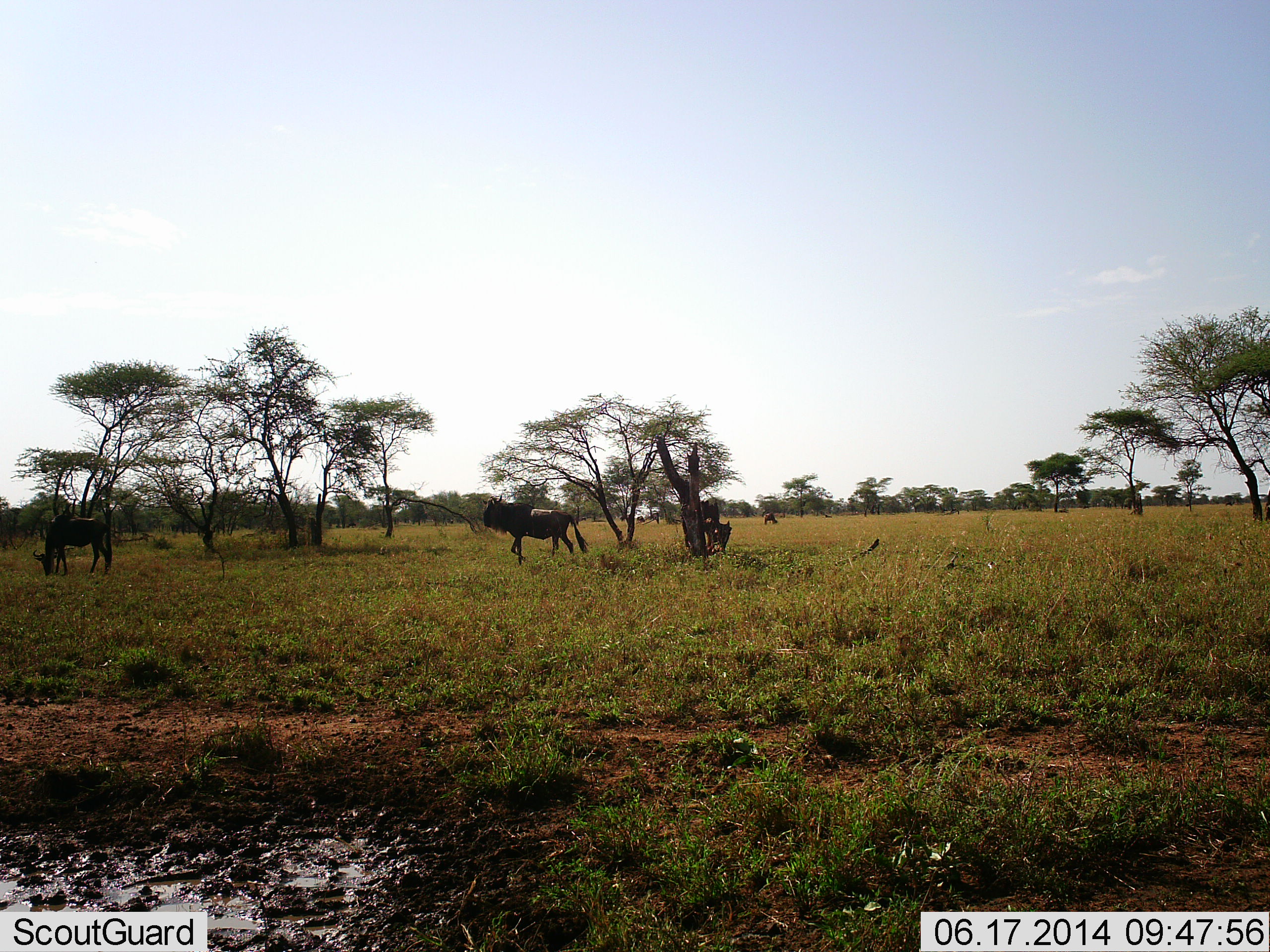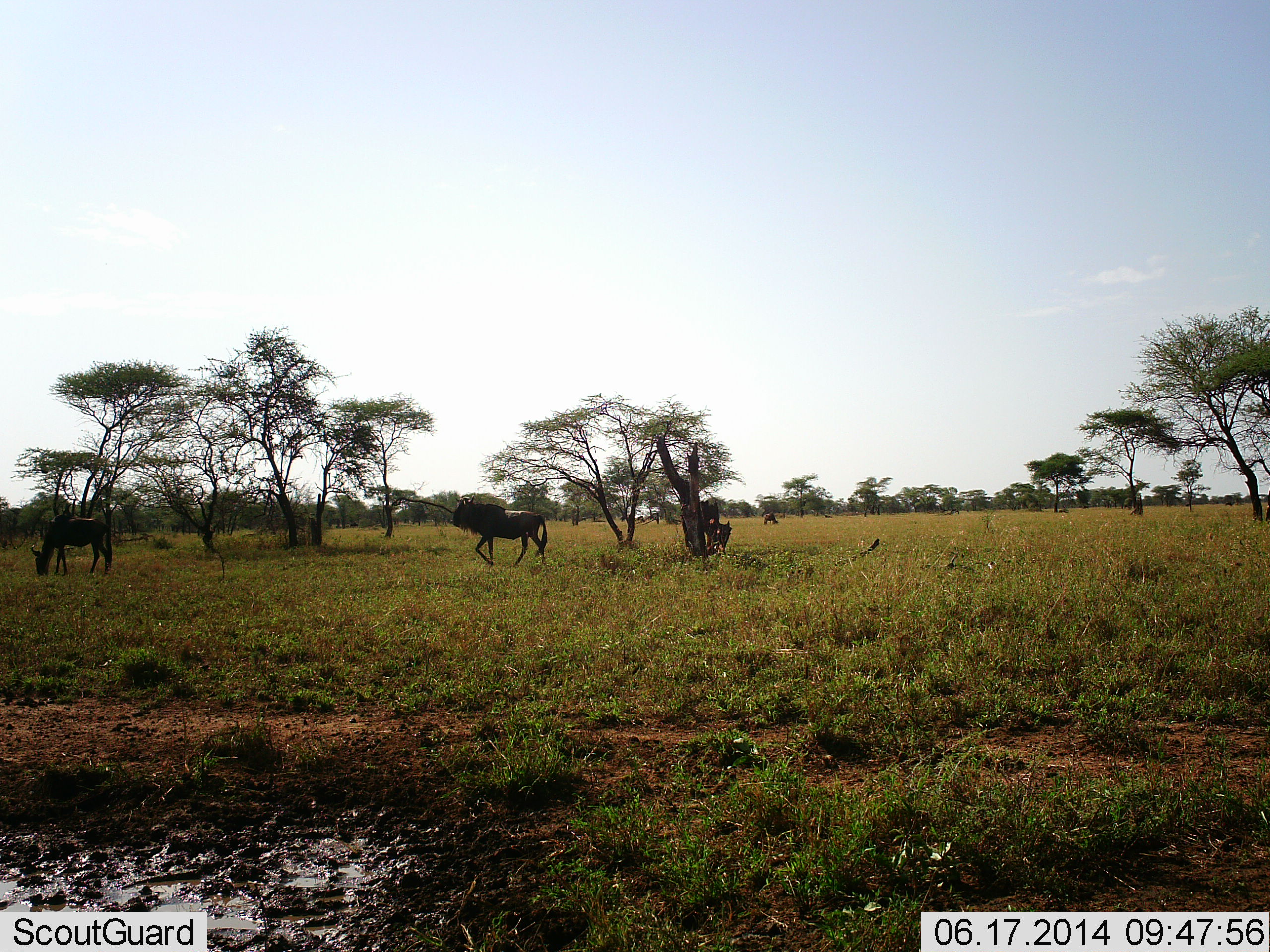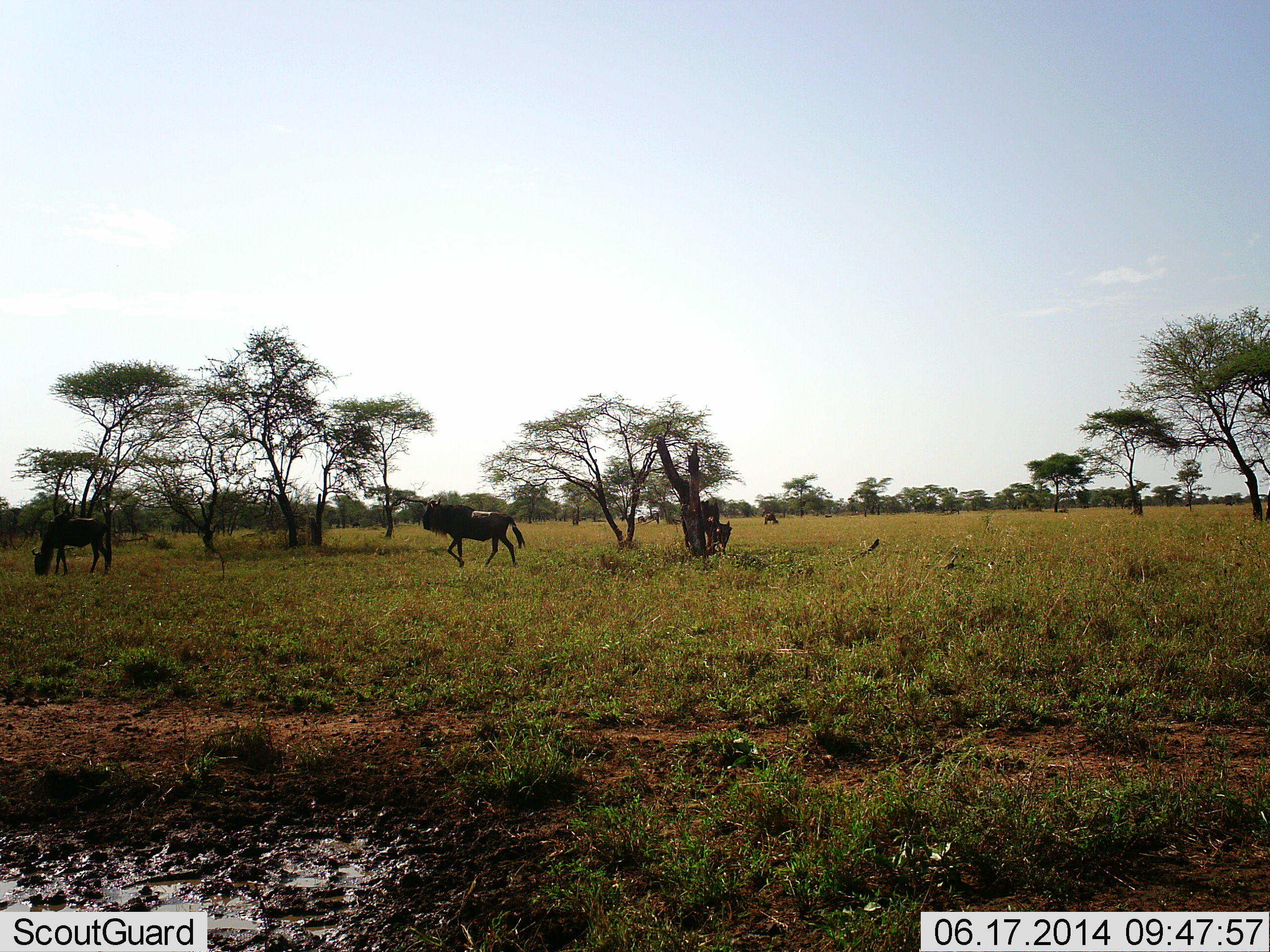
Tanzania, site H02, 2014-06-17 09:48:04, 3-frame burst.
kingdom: Animalia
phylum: Chordata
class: Mammalia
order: Artiodactyla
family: Bovidae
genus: Connochaetes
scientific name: Connochaetes taurinus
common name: blue wildebeest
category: wildebeest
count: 3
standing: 20%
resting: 0%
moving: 100%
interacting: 0%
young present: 0%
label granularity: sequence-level